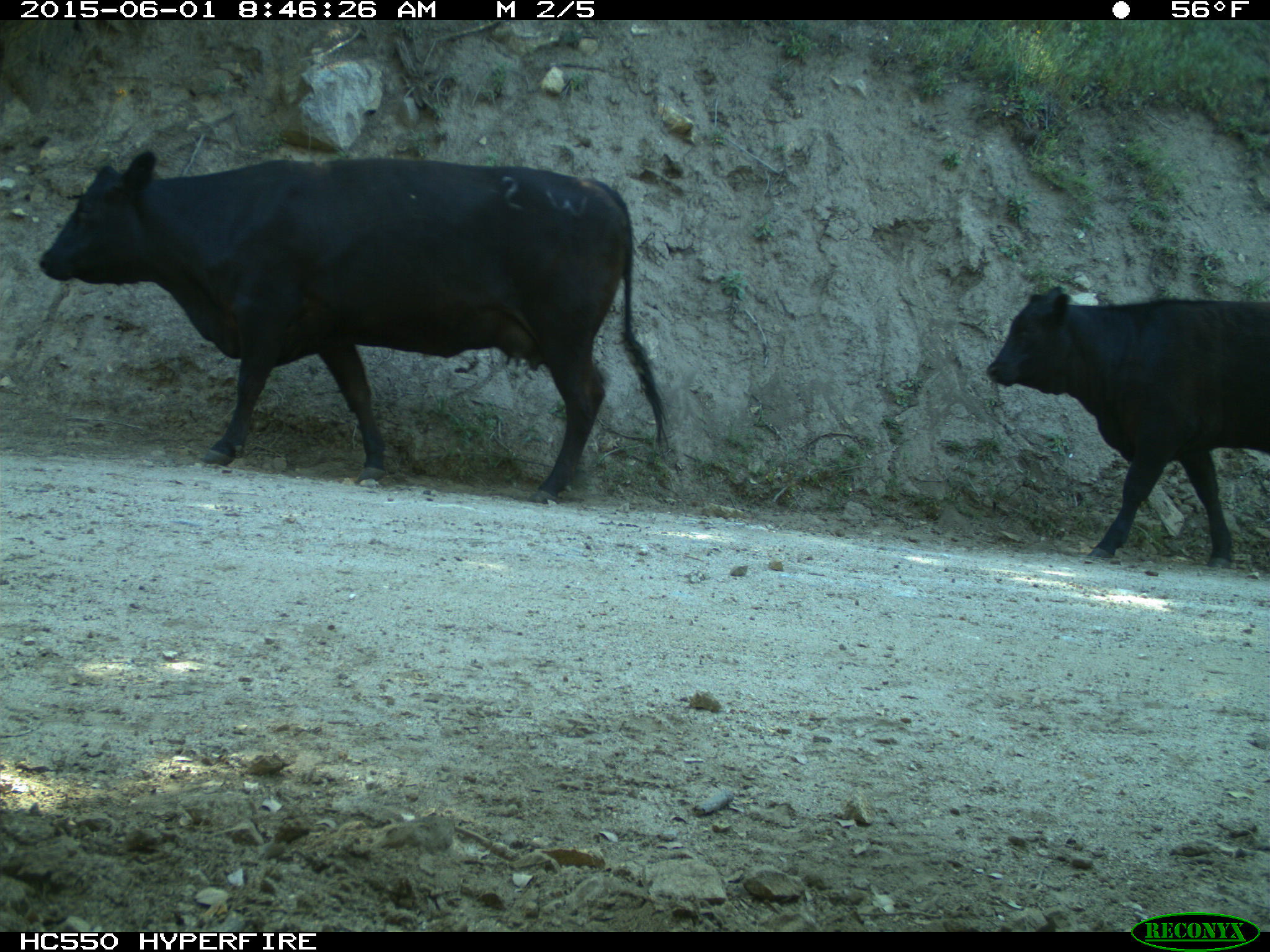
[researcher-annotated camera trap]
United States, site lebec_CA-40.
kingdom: Animalia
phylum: Chordata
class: Mammalia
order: Artiodactyla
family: Bovidae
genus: Bos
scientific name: Bos taurus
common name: domestic cow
Bos taurus (domestic cow).